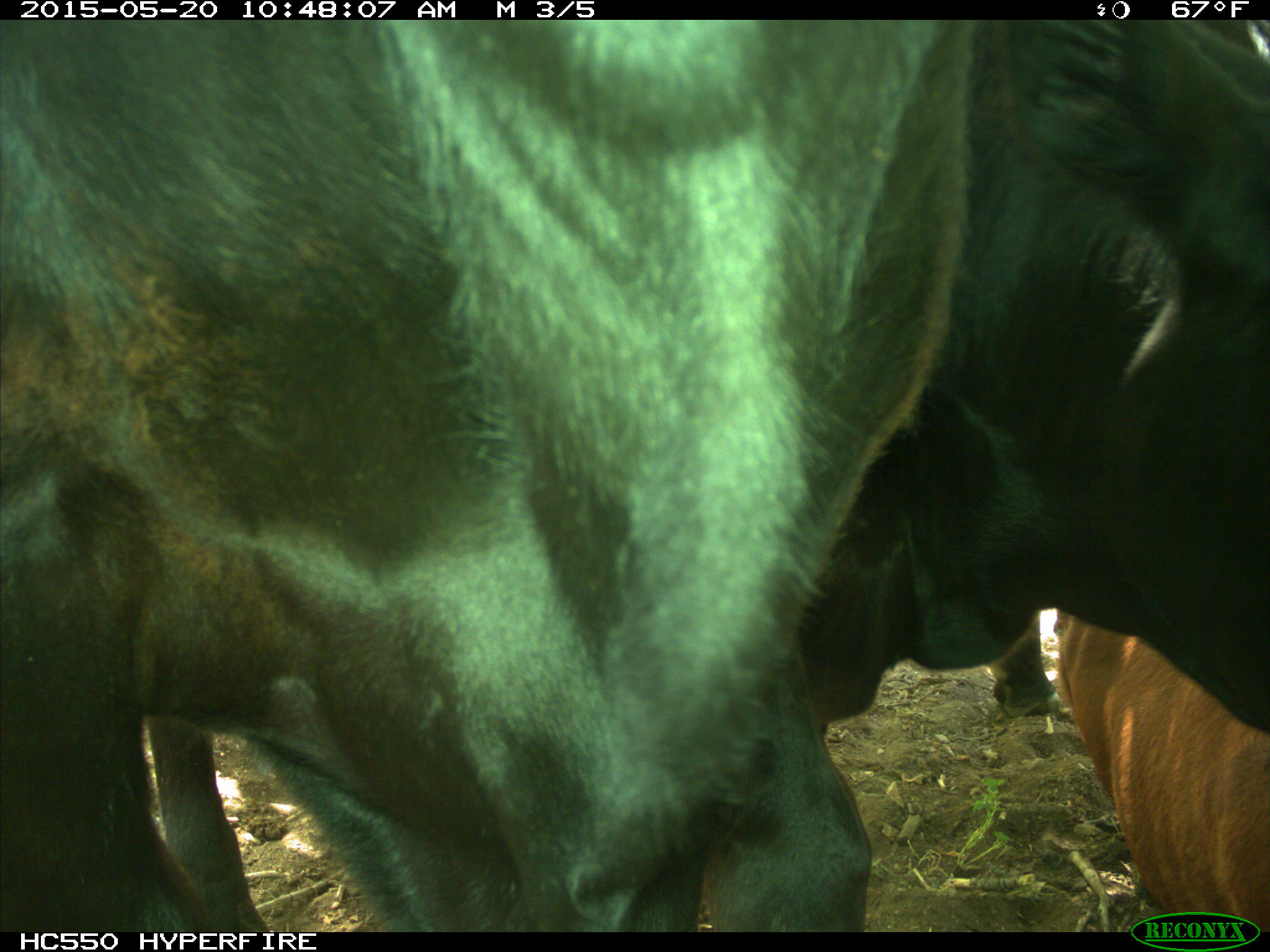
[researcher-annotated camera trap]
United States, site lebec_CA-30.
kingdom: Animalia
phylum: Chordata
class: Mammalia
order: Artiodactyla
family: Bovidae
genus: Bos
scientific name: Bos taurus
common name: domestic cow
Bos taurus (domestic cow).